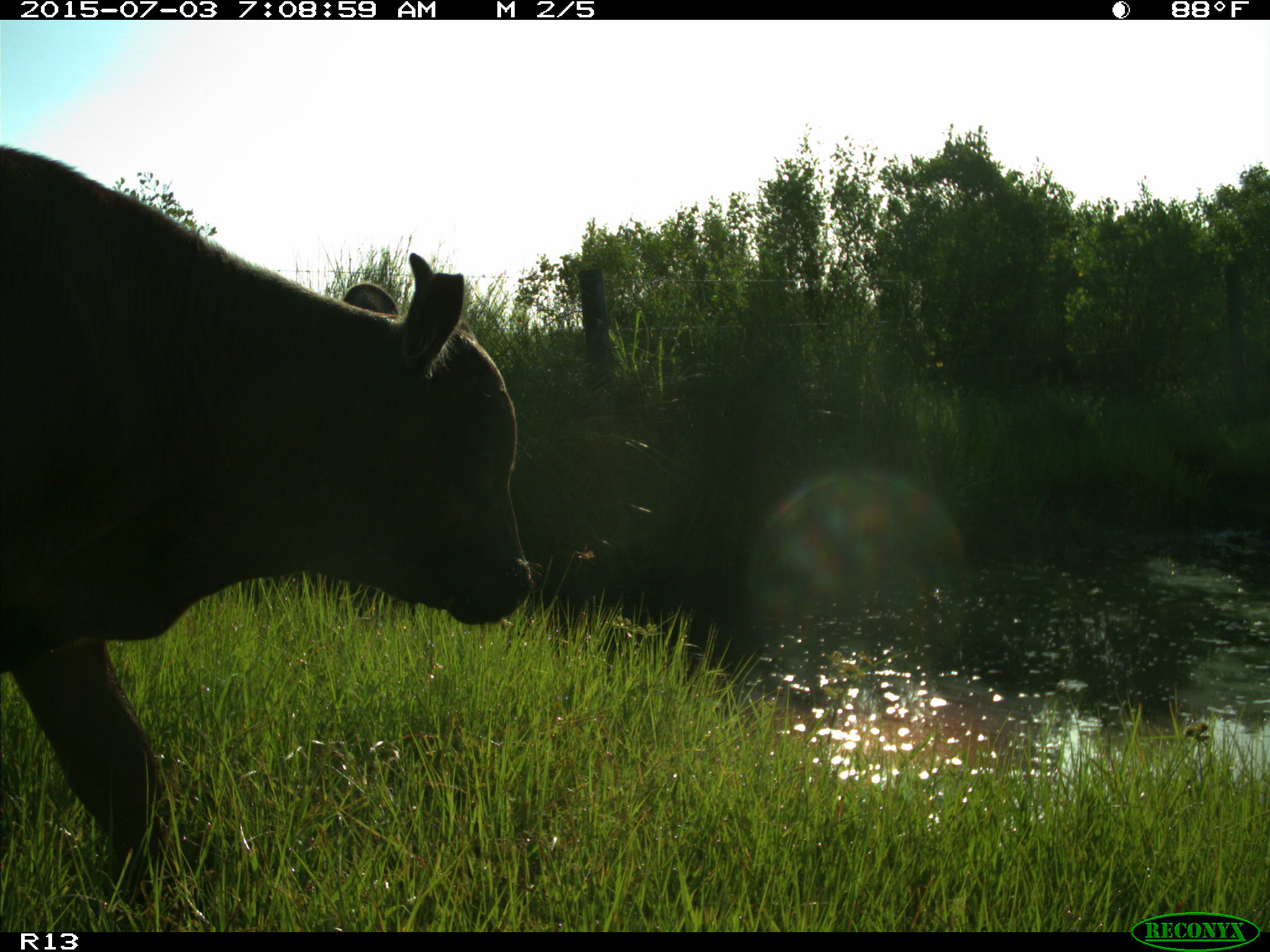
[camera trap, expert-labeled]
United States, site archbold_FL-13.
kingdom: Animalia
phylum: Chordata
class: Mammalia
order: Artiodactyla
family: Bovidae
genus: Bos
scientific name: Bos taurus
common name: domestic cow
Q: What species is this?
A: Bos taurus (domestic cow).